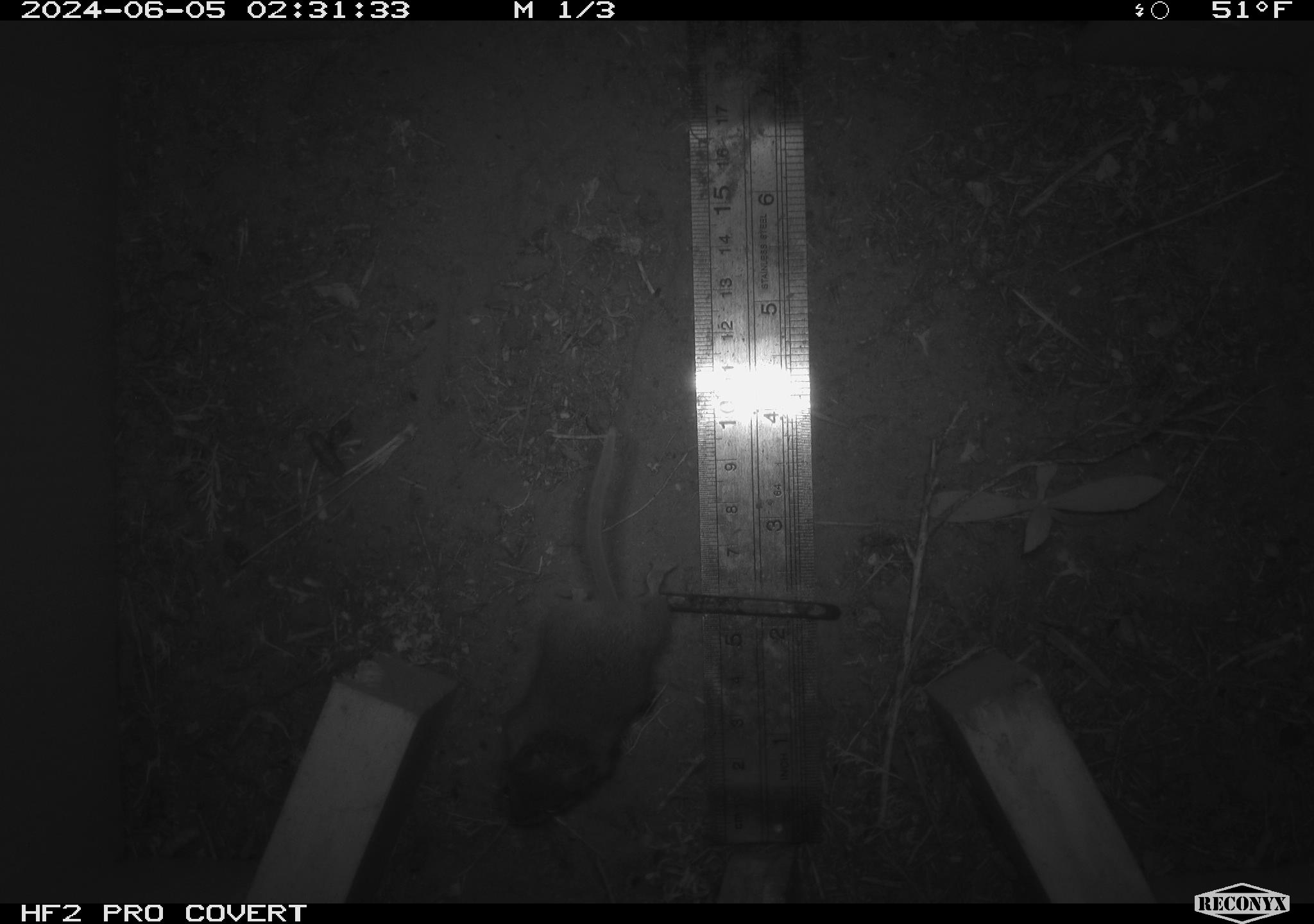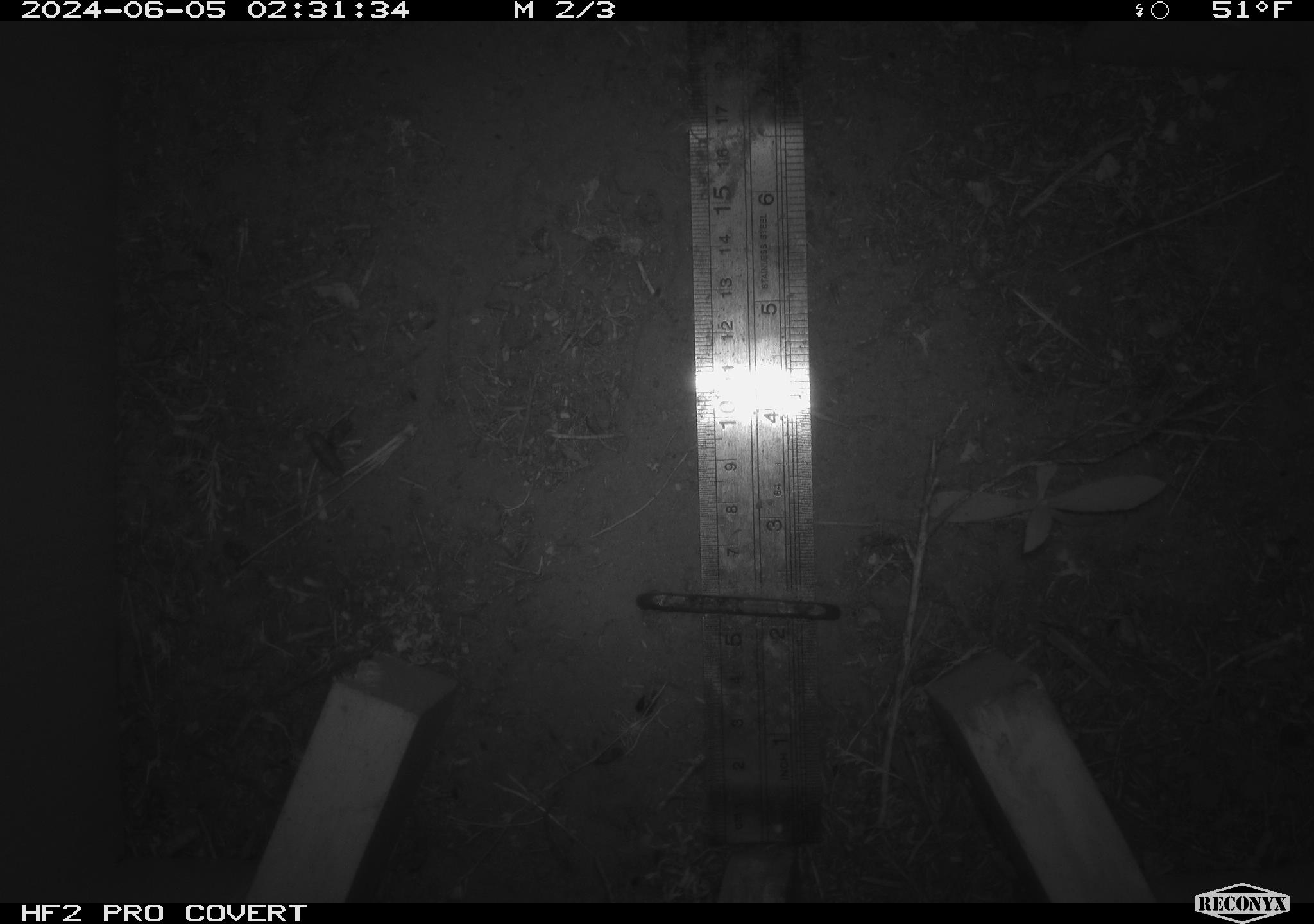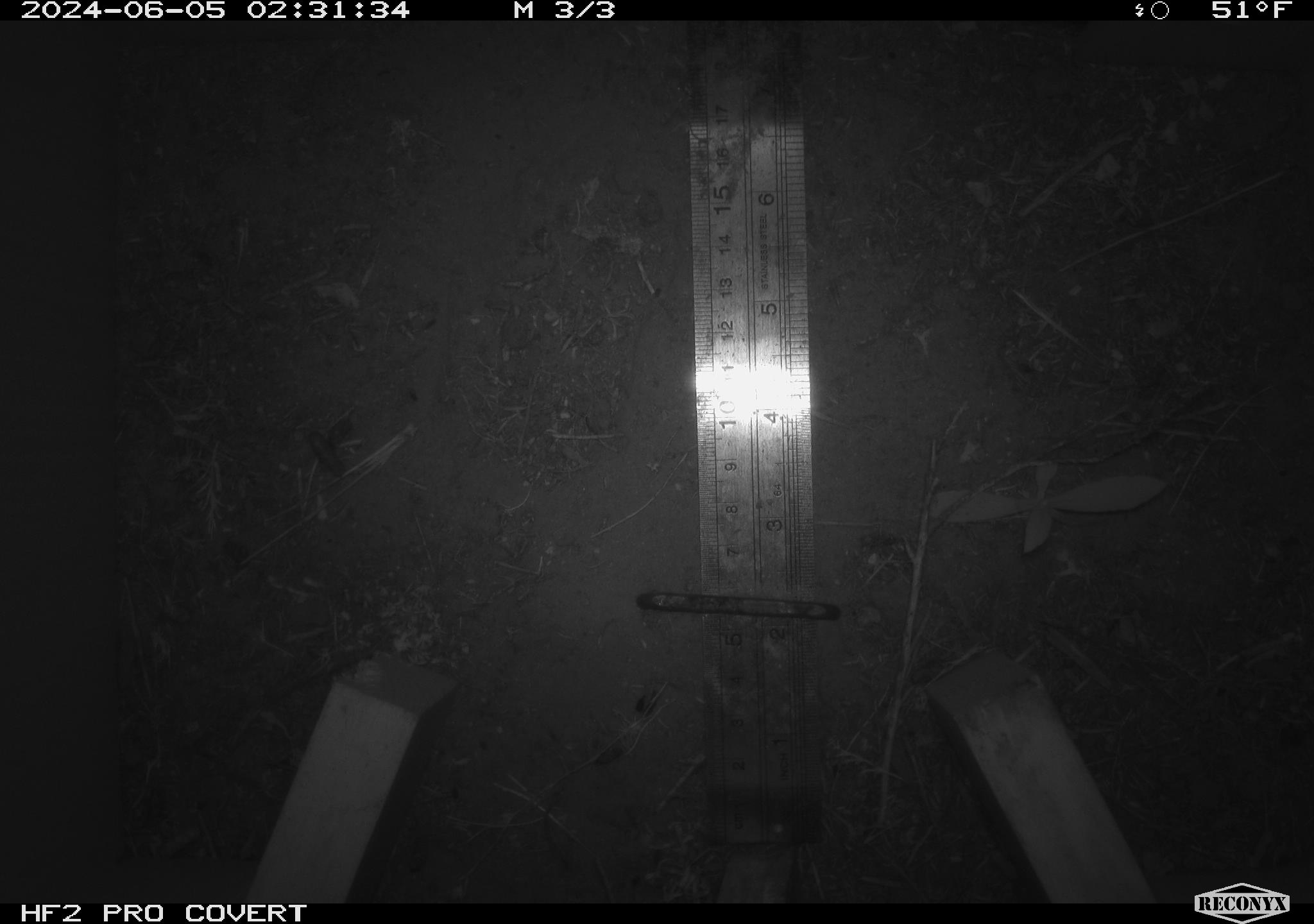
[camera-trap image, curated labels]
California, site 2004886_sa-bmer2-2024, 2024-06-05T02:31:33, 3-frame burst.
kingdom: Animalia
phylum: Chordata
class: Mammalia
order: Rodentia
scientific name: Rodentia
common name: mouse species